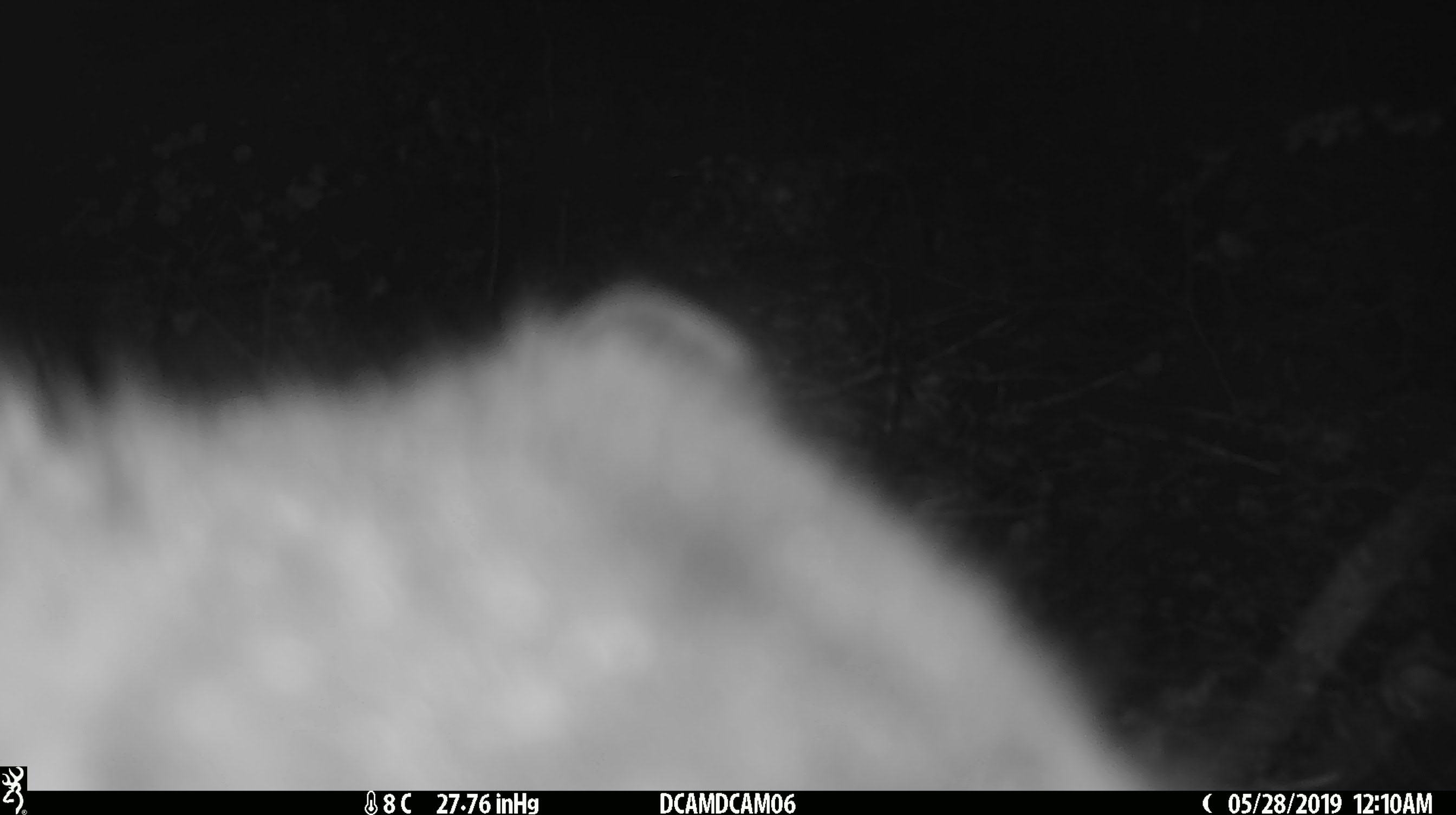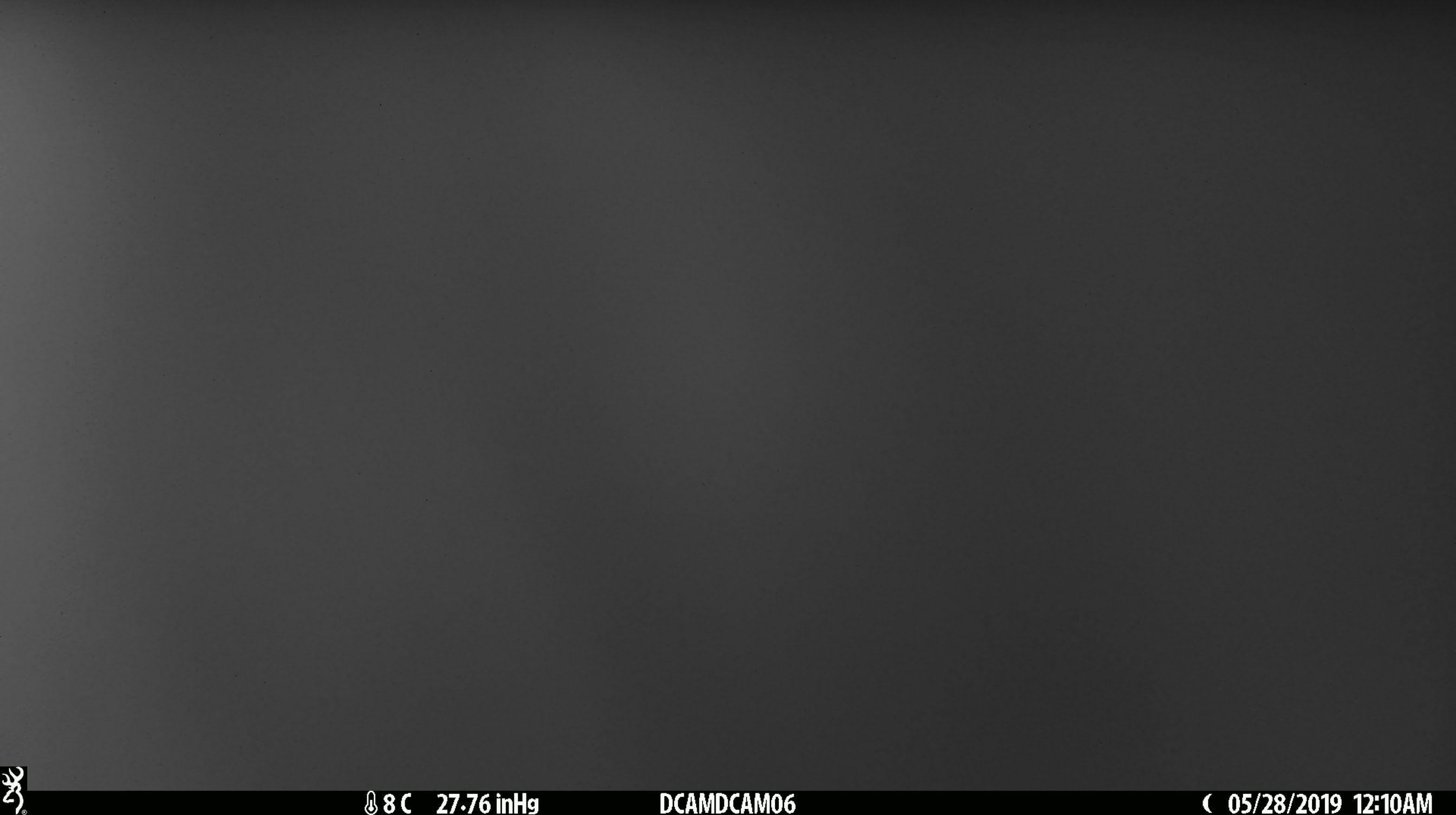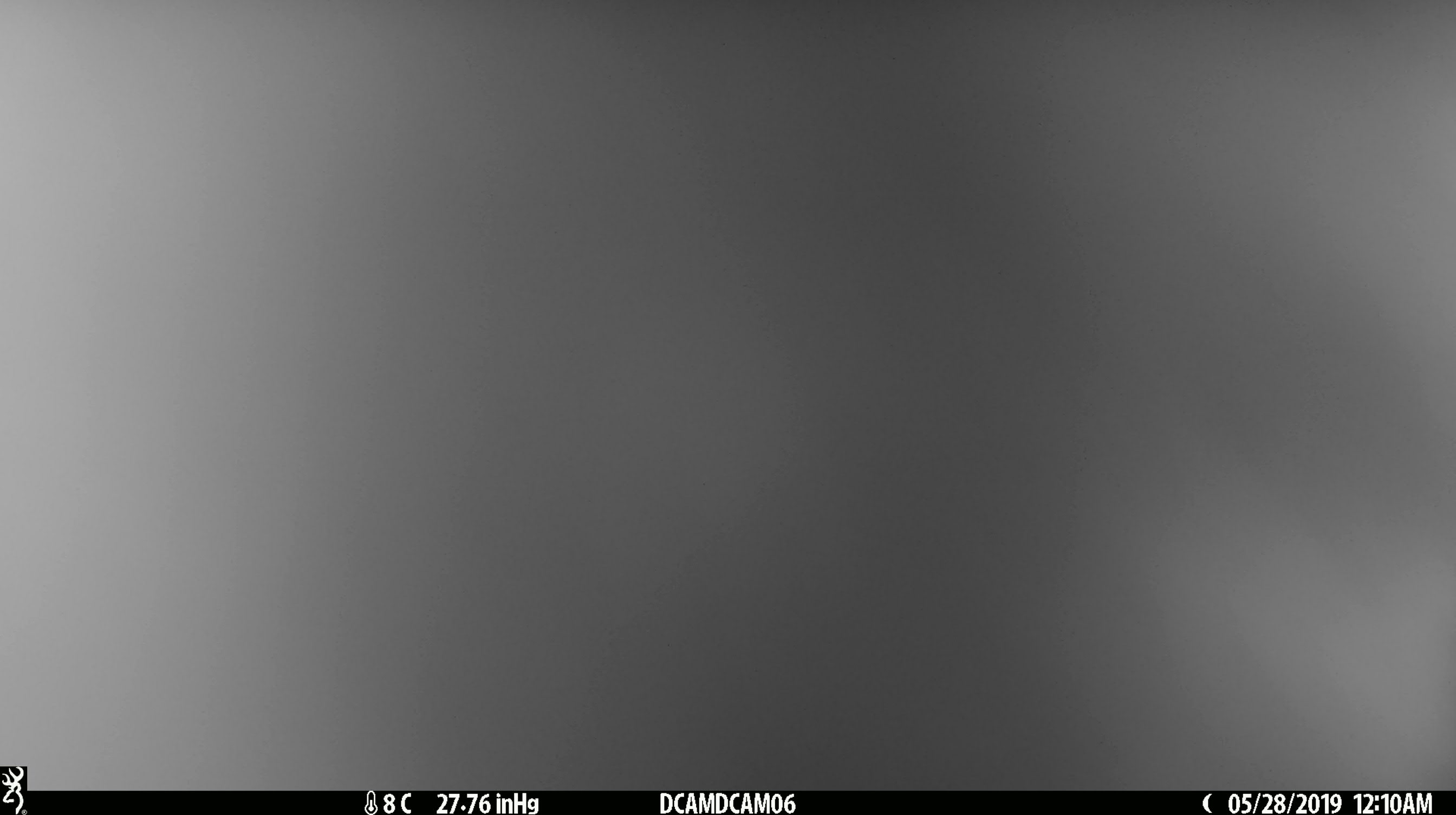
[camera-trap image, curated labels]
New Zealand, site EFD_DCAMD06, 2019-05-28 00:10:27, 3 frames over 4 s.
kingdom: Animalia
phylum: Chordata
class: Mammalia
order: Diprotodontia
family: Phalangeridae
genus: Trichosurus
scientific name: Trichosurus vulpecula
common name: common brushtail possum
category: possum